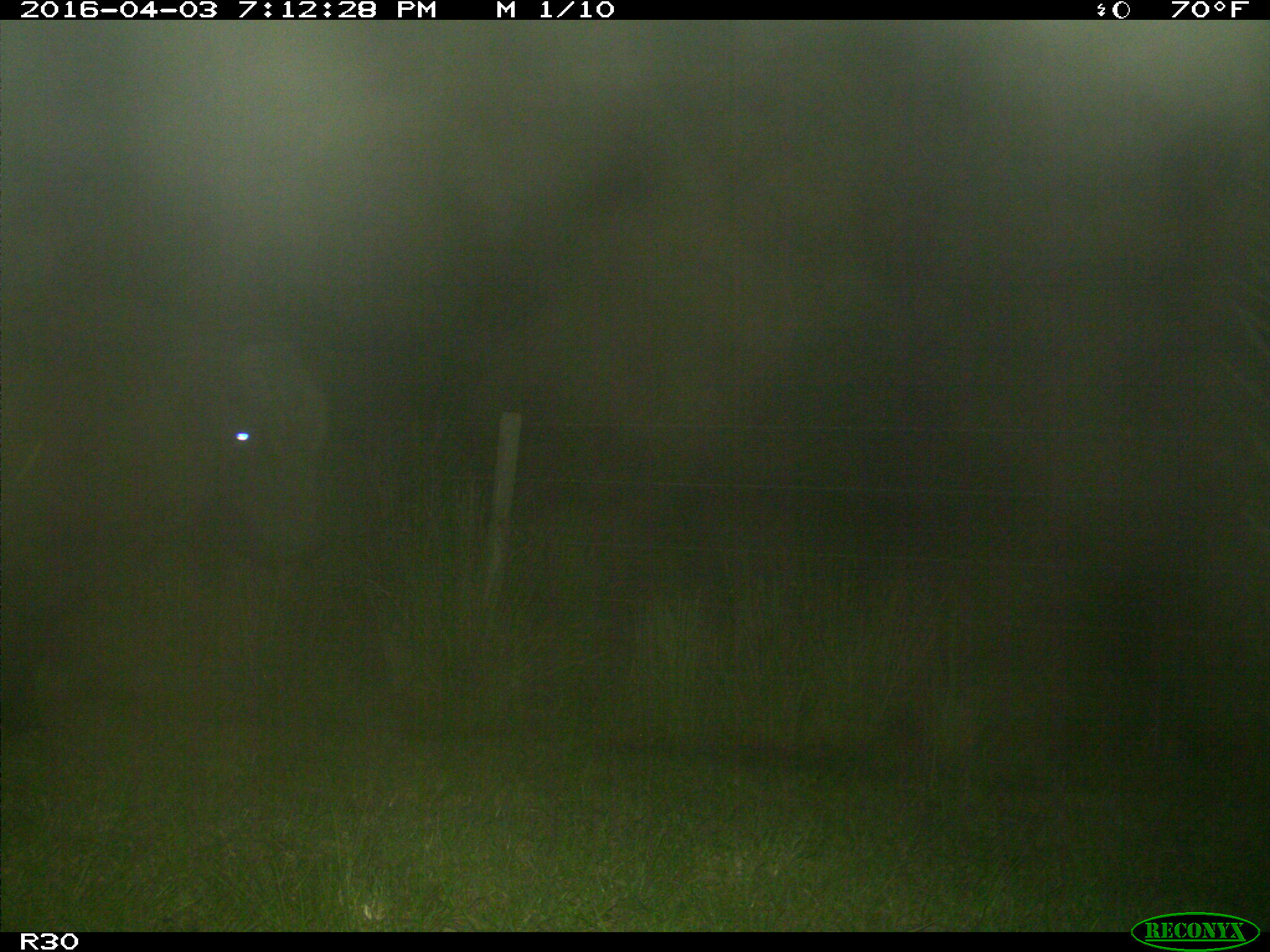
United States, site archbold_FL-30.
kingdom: Animalia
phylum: Chordata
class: Mammalia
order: Artiodactyla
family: Bovidae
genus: Bos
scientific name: Bos taurus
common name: domestic cow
Bos taurus (domestic cow).